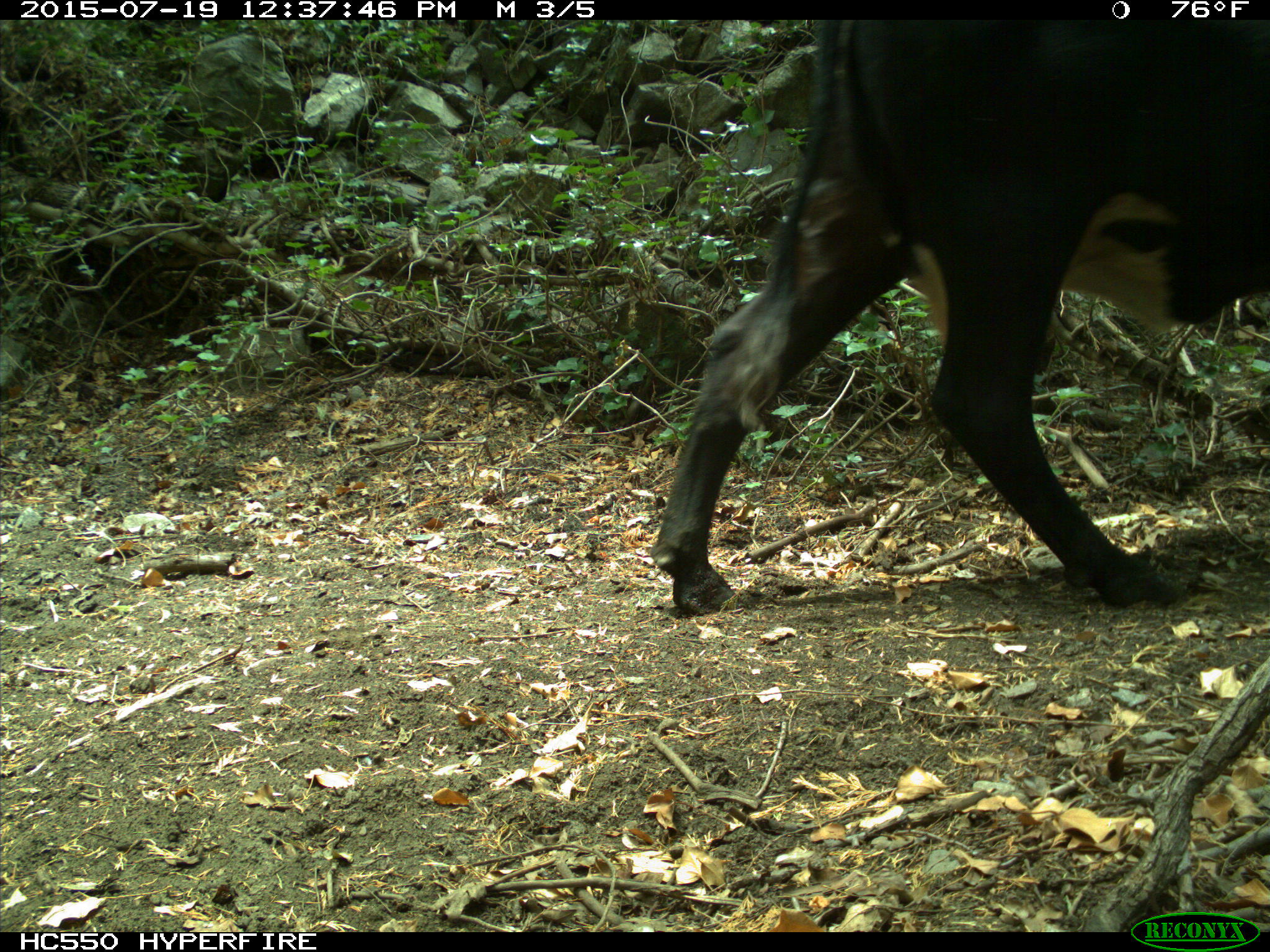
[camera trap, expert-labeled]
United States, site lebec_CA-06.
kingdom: Animalia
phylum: Chordata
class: Mammalia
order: Artiodactyla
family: Bovidae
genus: Bos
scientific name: Bos taurus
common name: domestic cow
Bos taurus (domestic cow).